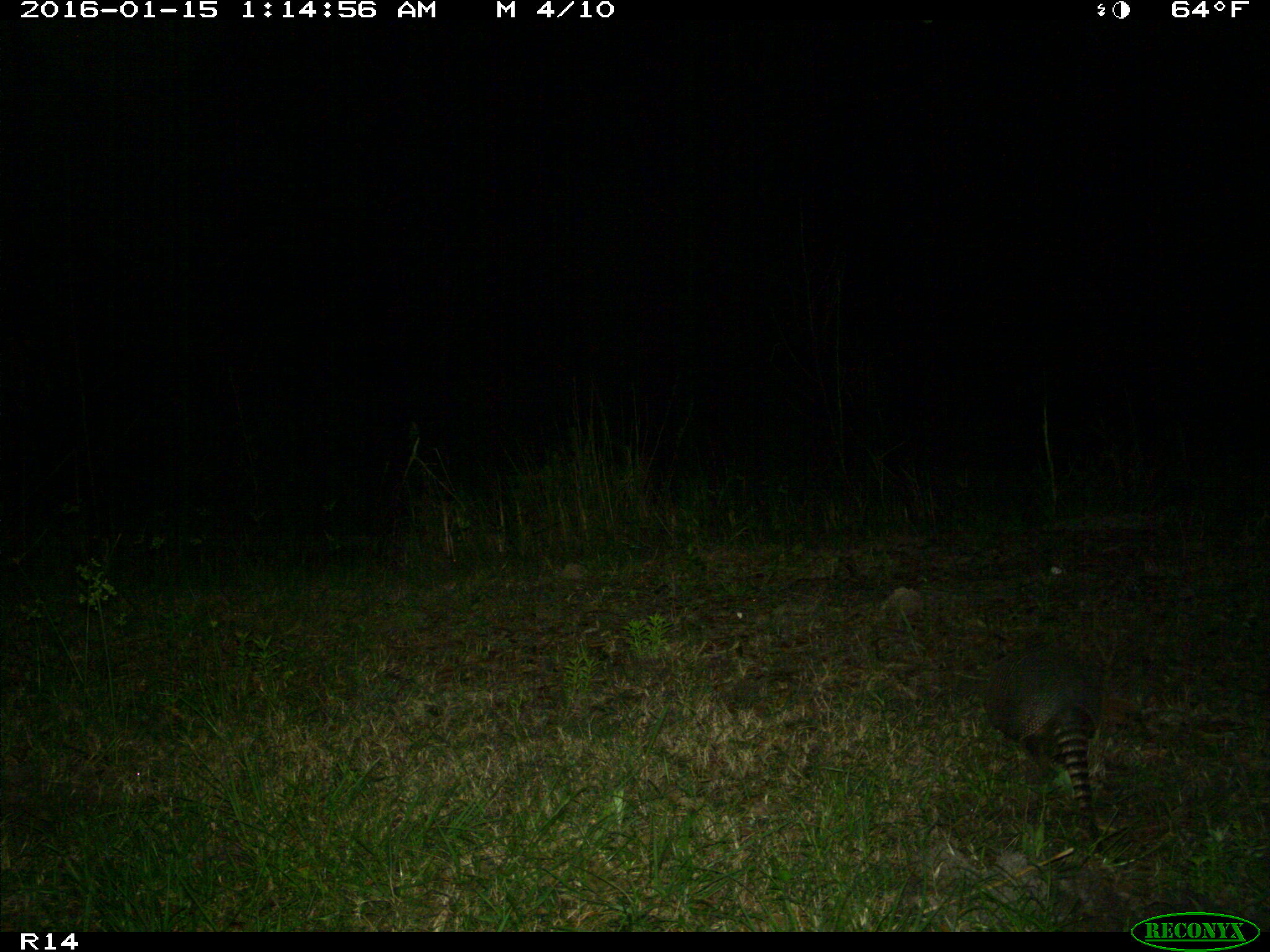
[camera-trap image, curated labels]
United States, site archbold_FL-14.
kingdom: Animalia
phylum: Chordata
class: Mammalia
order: Cingulata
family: Dasypodidae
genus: Dasypus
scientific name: Dasypus novemcinctus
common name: nine-banded armadillo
Dasypus novemcinctus (nine-banded armadillo).